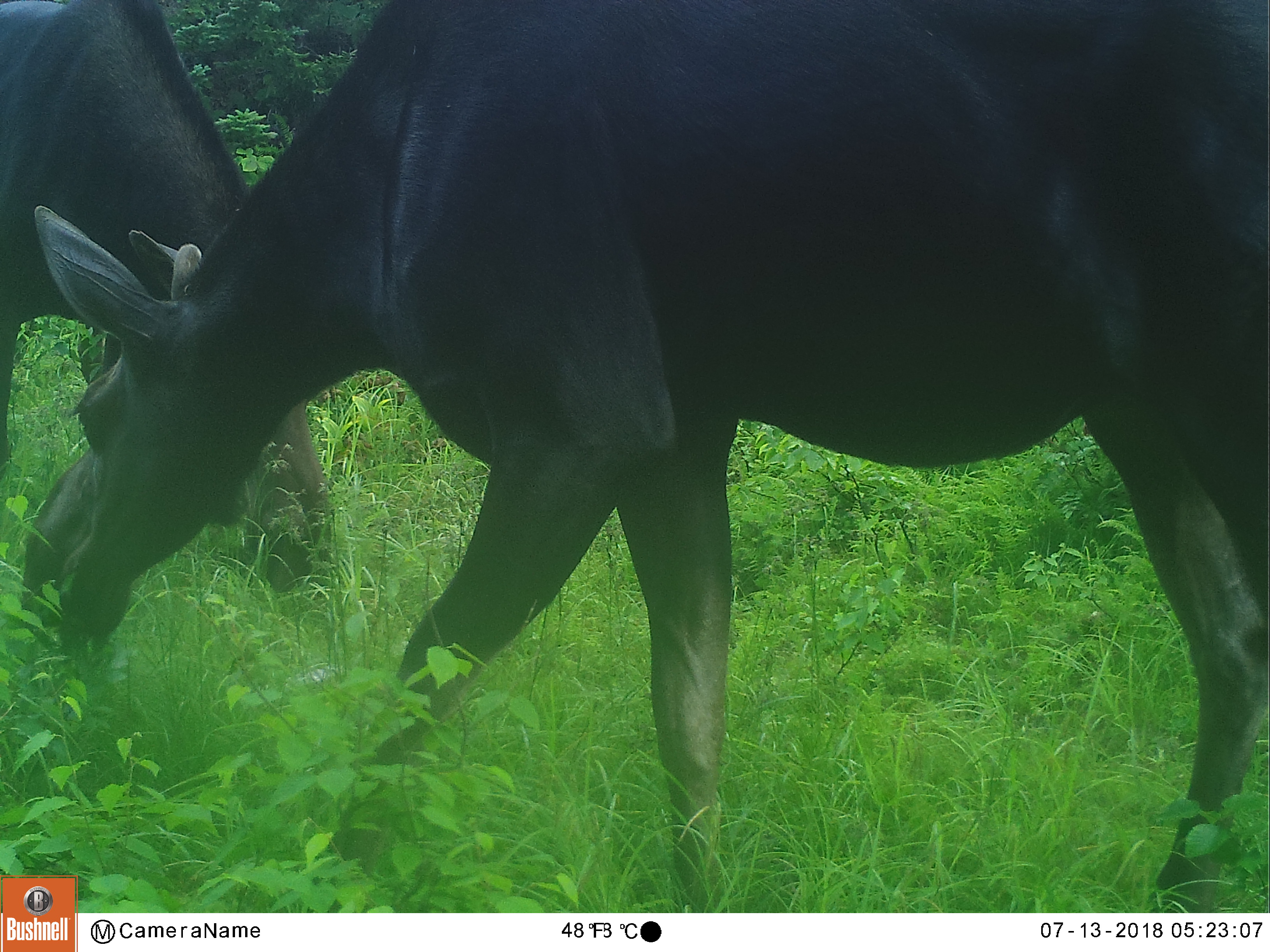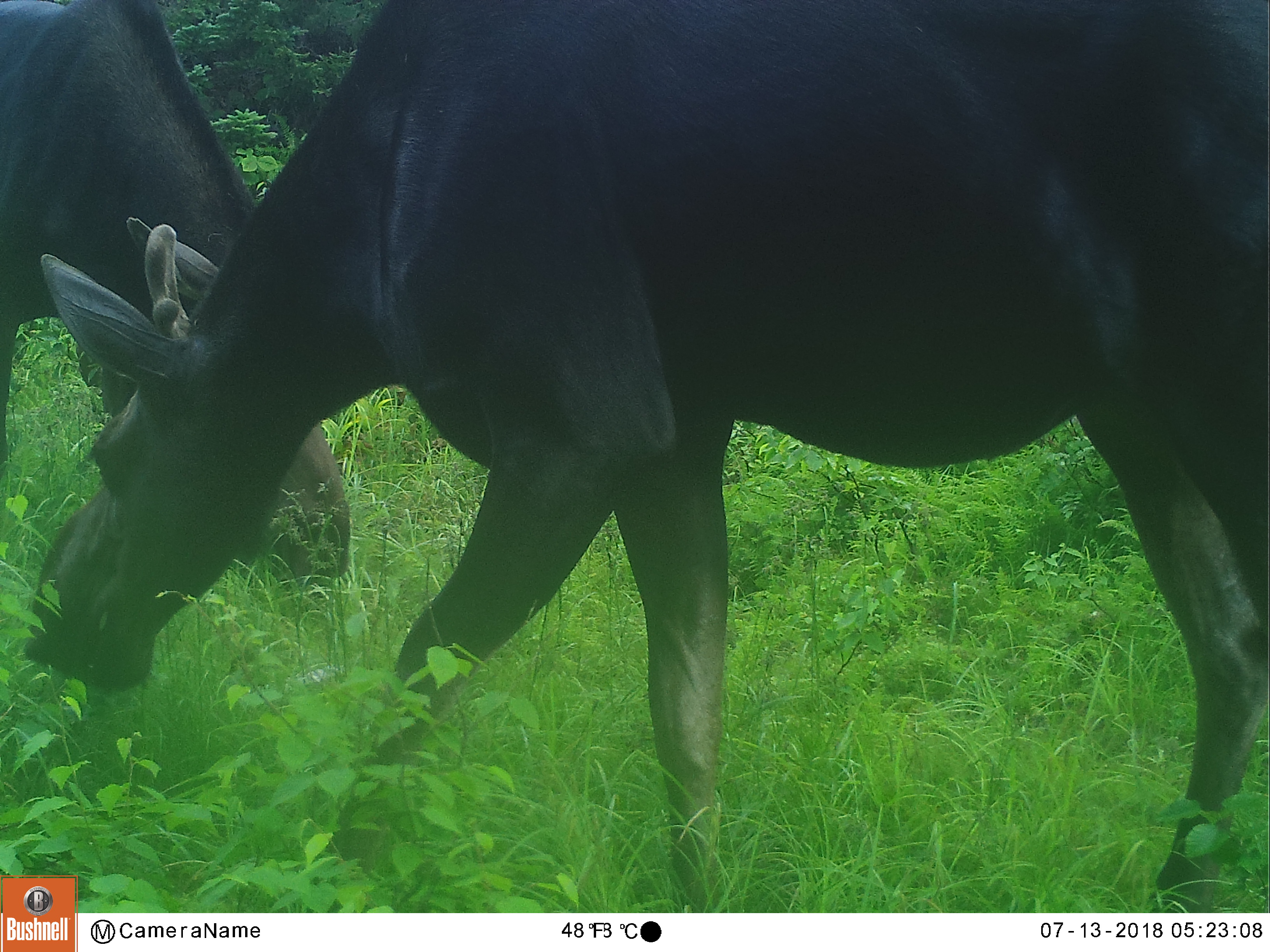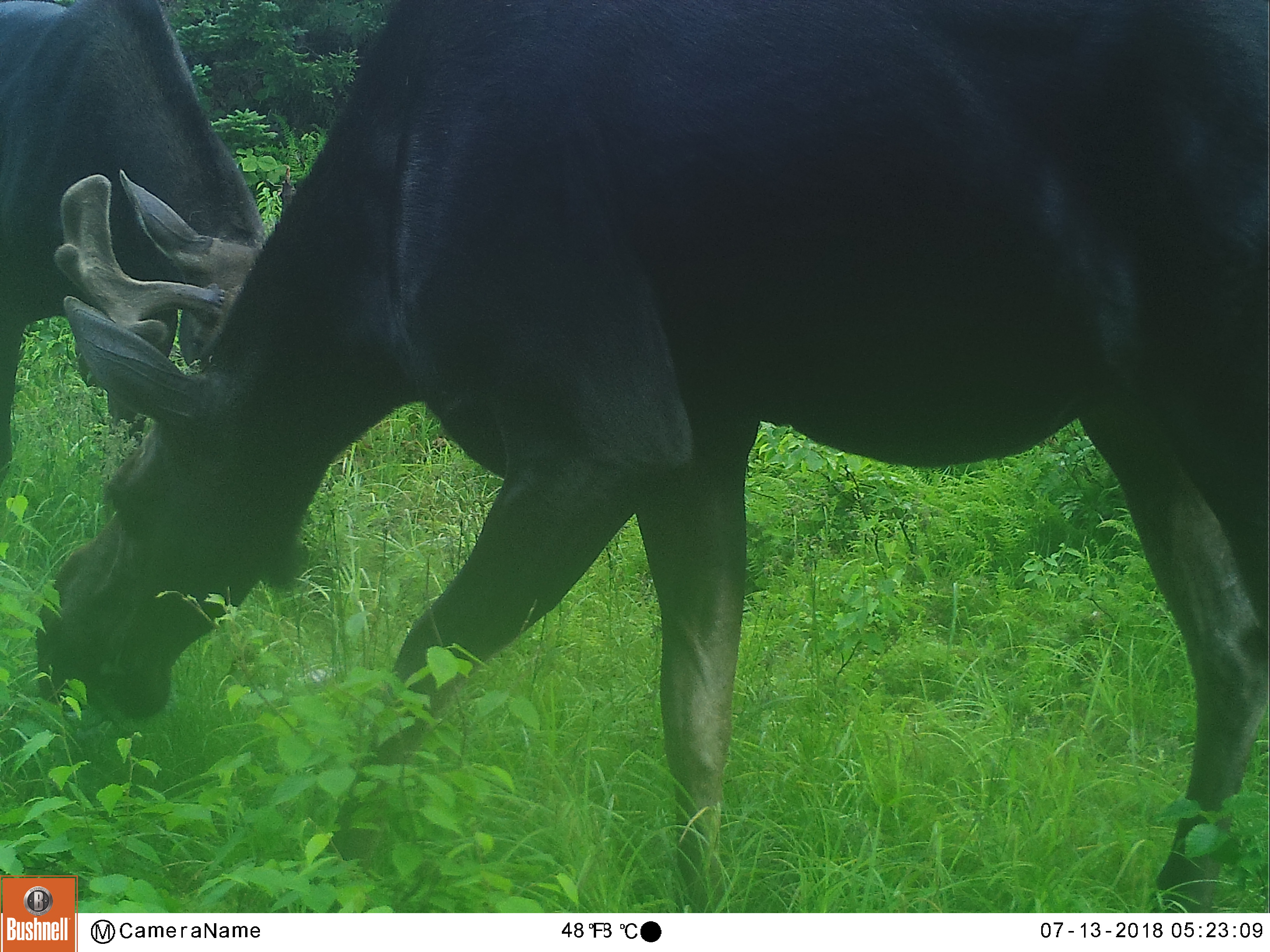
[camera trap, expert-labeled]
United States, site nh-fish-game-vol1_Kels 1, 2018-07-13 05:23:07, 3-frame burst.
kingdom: Animalia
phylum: Chordata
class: Mammalia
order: Artiodactyla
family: Cervidae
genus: Alces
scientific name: Alces alces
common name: moose